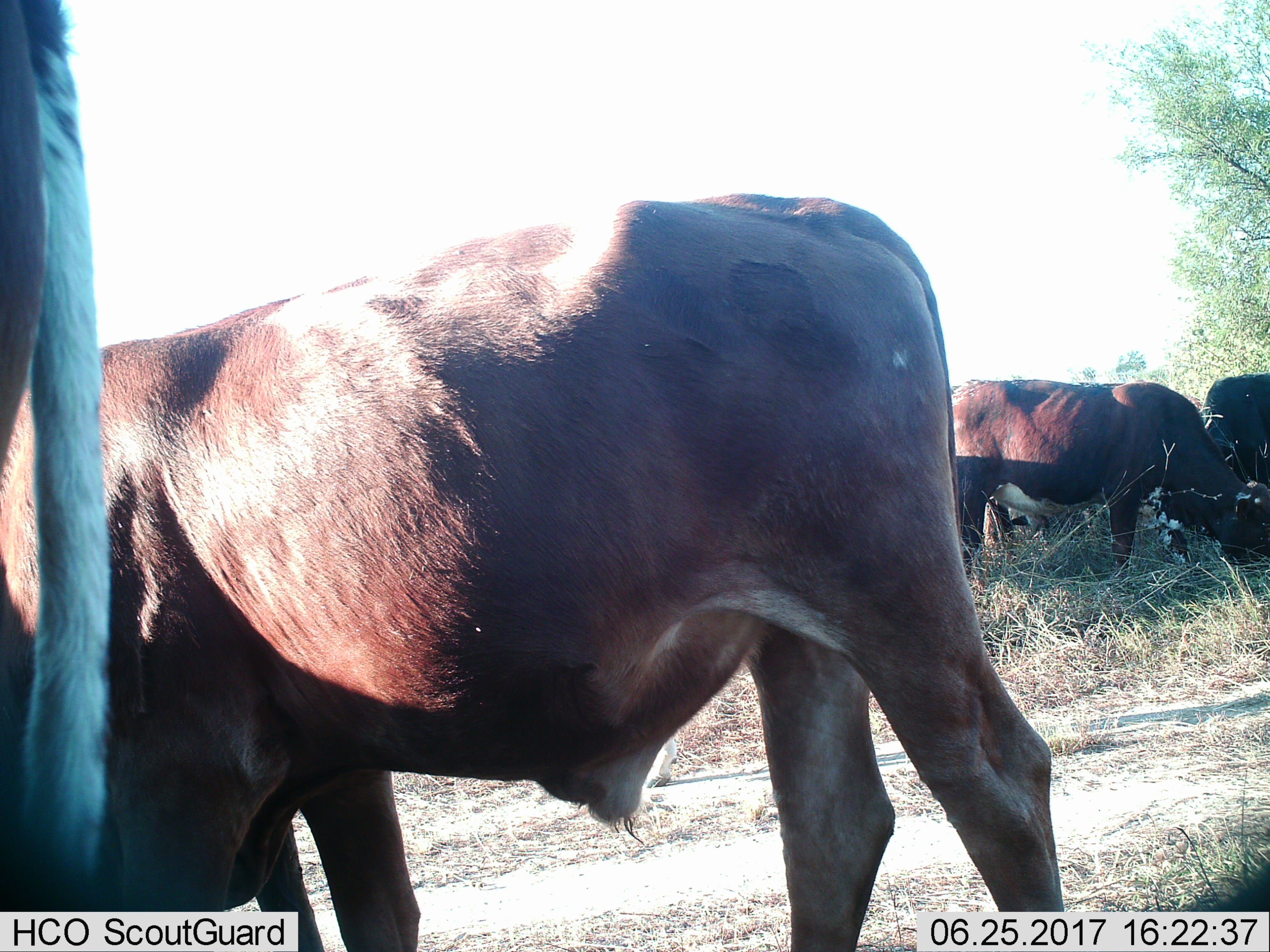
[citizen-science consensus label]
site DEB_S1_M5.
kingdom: Animalia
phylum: Chordata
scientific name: Vertebrata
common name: domestic animal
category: domesticanimal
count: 5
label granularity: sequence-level